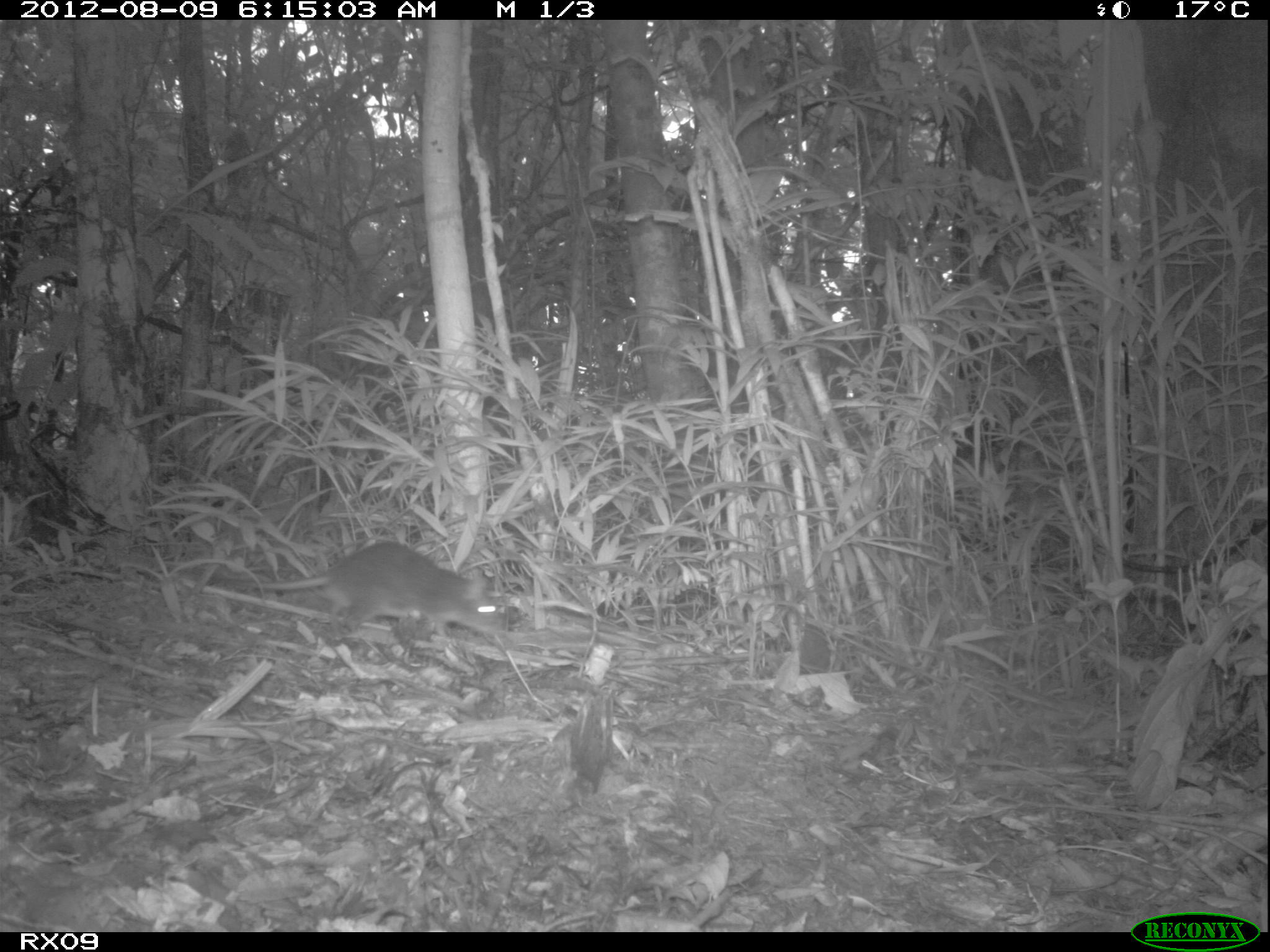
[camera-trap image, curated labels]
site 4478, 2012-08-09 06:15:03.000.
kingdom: Animalia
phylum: Chordata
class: Mammalia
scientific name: Mammalia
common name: mammals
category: small mammal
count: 1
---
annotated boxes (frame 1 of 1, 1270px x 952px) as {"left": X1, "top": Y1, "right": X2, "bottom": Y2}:
small mammal: {"left": 206, "top": 538, "right": 506, "bottom": 647}